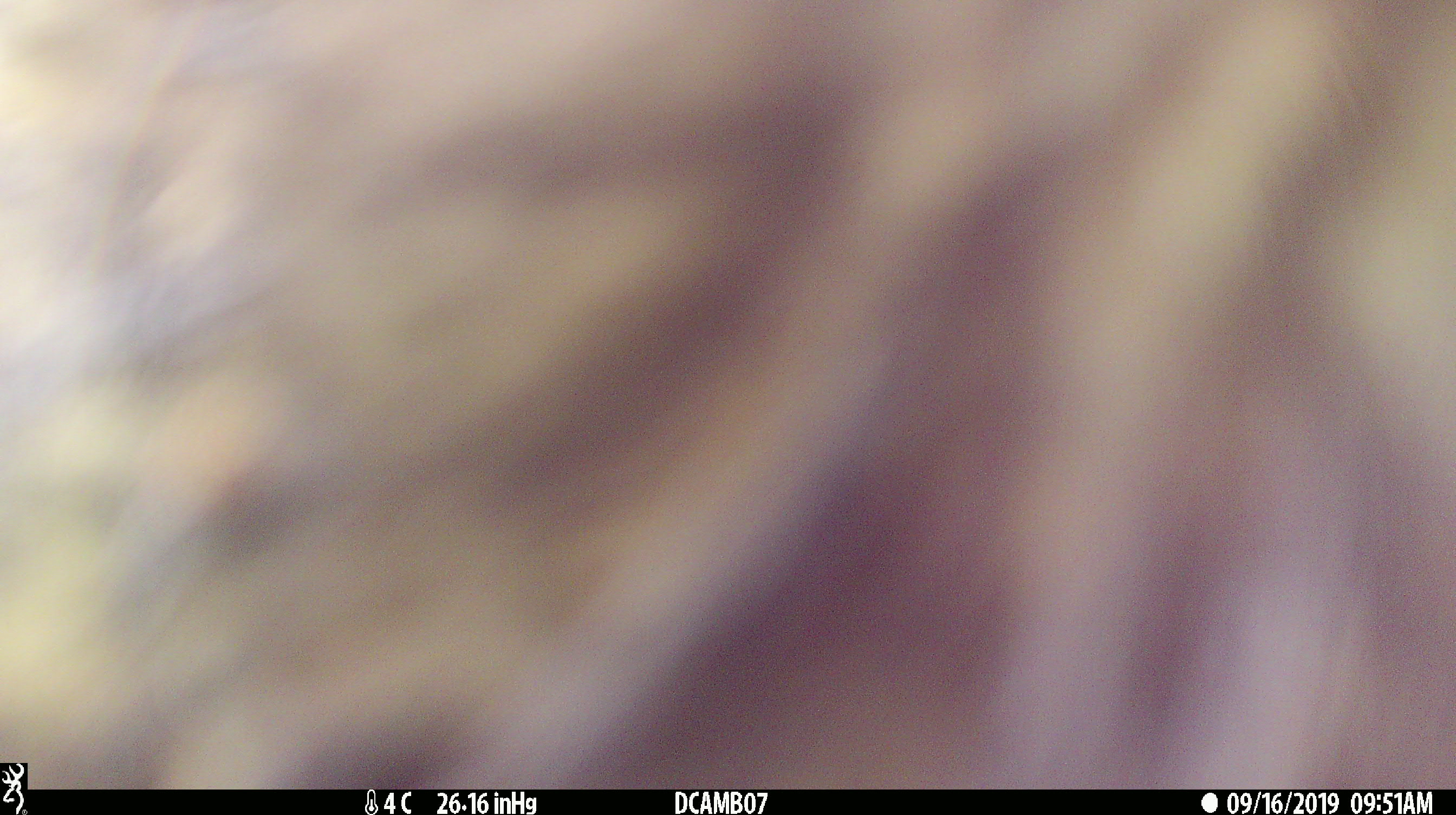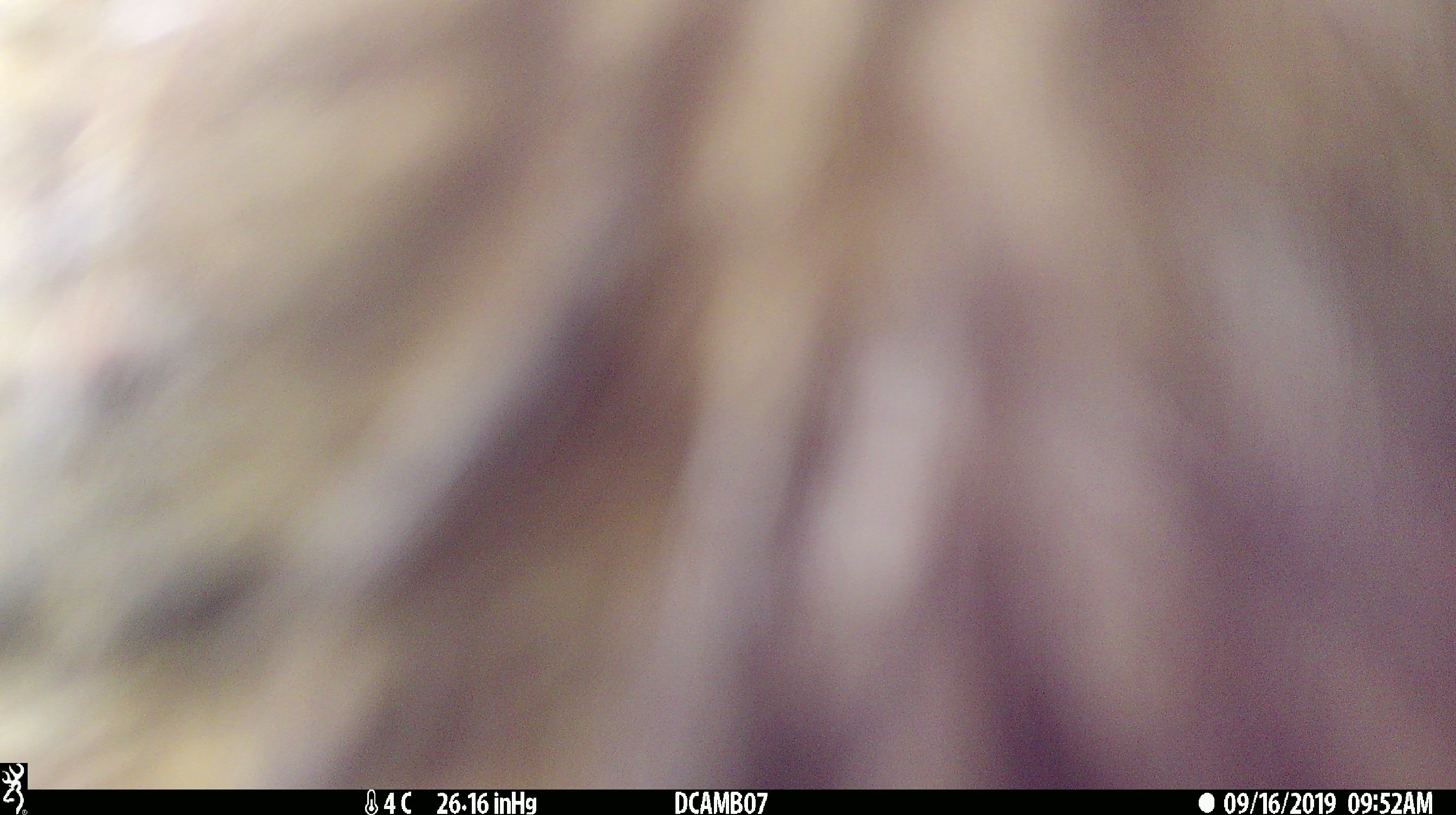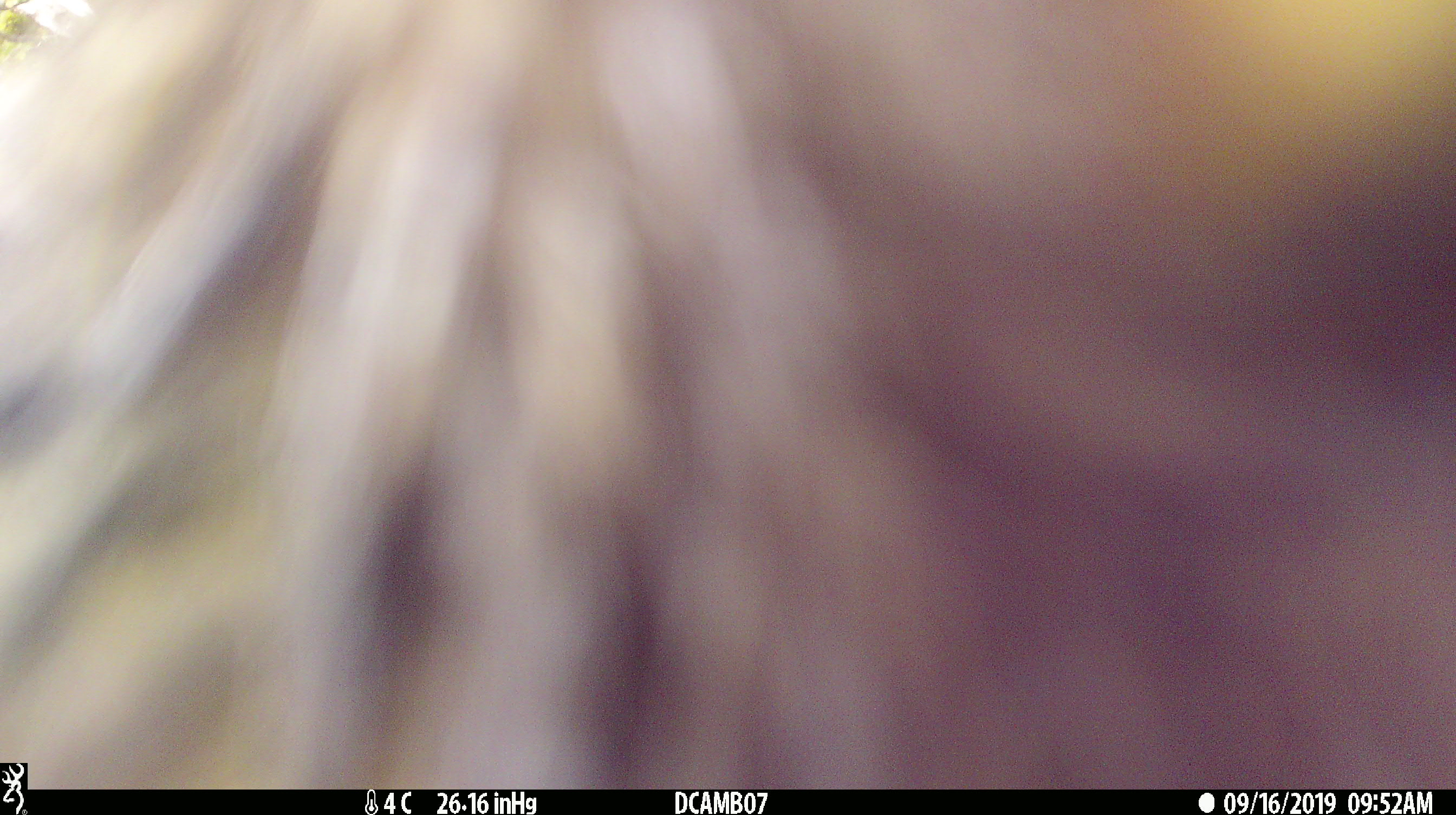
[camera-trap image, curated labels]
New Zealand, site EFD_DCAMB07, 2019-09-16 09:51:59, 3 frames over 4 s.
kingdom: Animalia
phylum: Chordata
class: Aves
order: Psittaciformes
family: Strigopidae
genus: Nestor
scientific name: Nestor notabilis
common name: kea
Kea (Nestor notabilis).